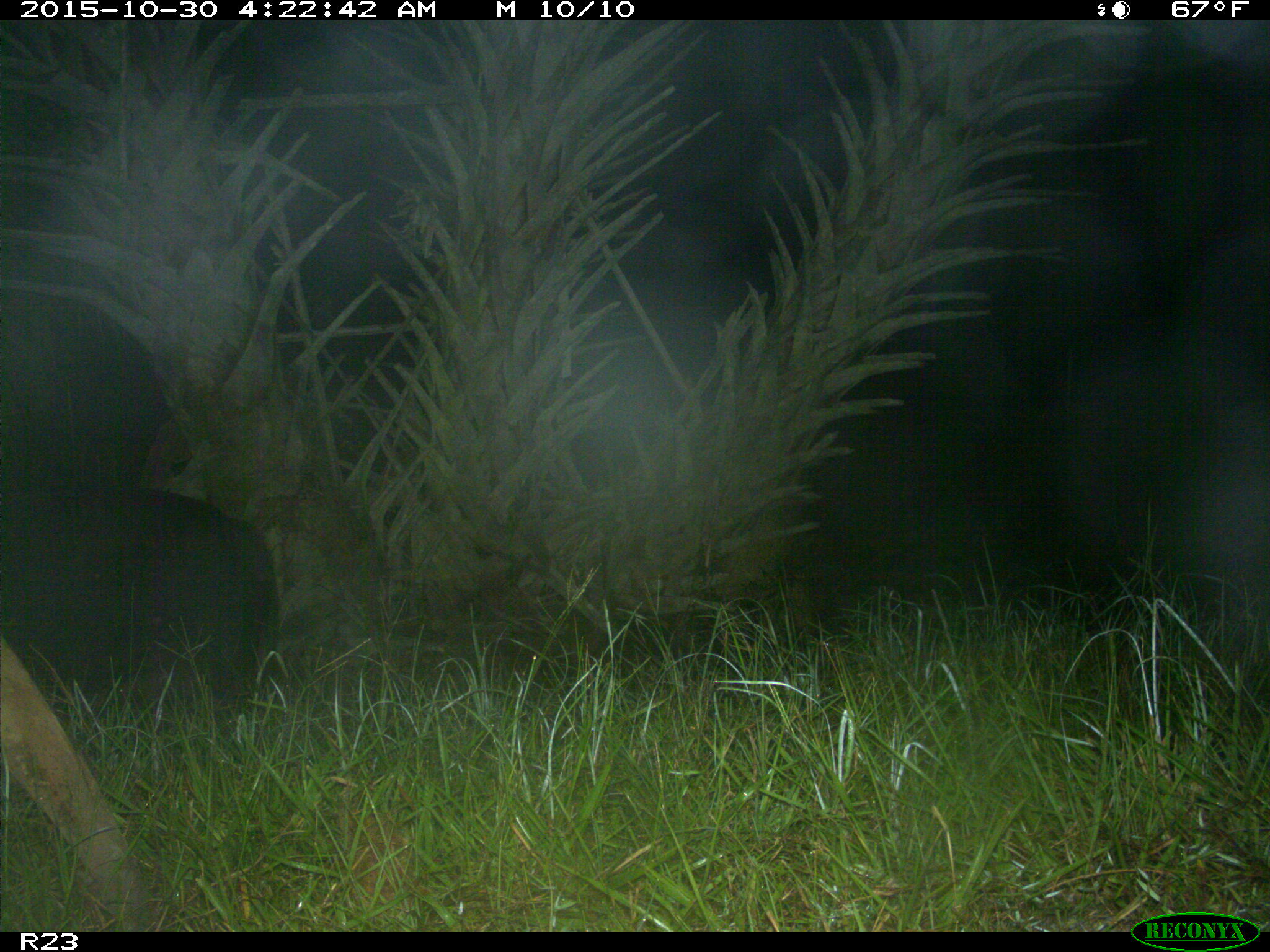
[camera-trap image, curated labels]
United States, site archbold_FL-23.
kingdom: Animalia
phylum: Chordata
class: Mammalia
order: Artiodactyla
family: Suidae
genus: Sus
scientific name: Sus scrofa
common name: wild boar